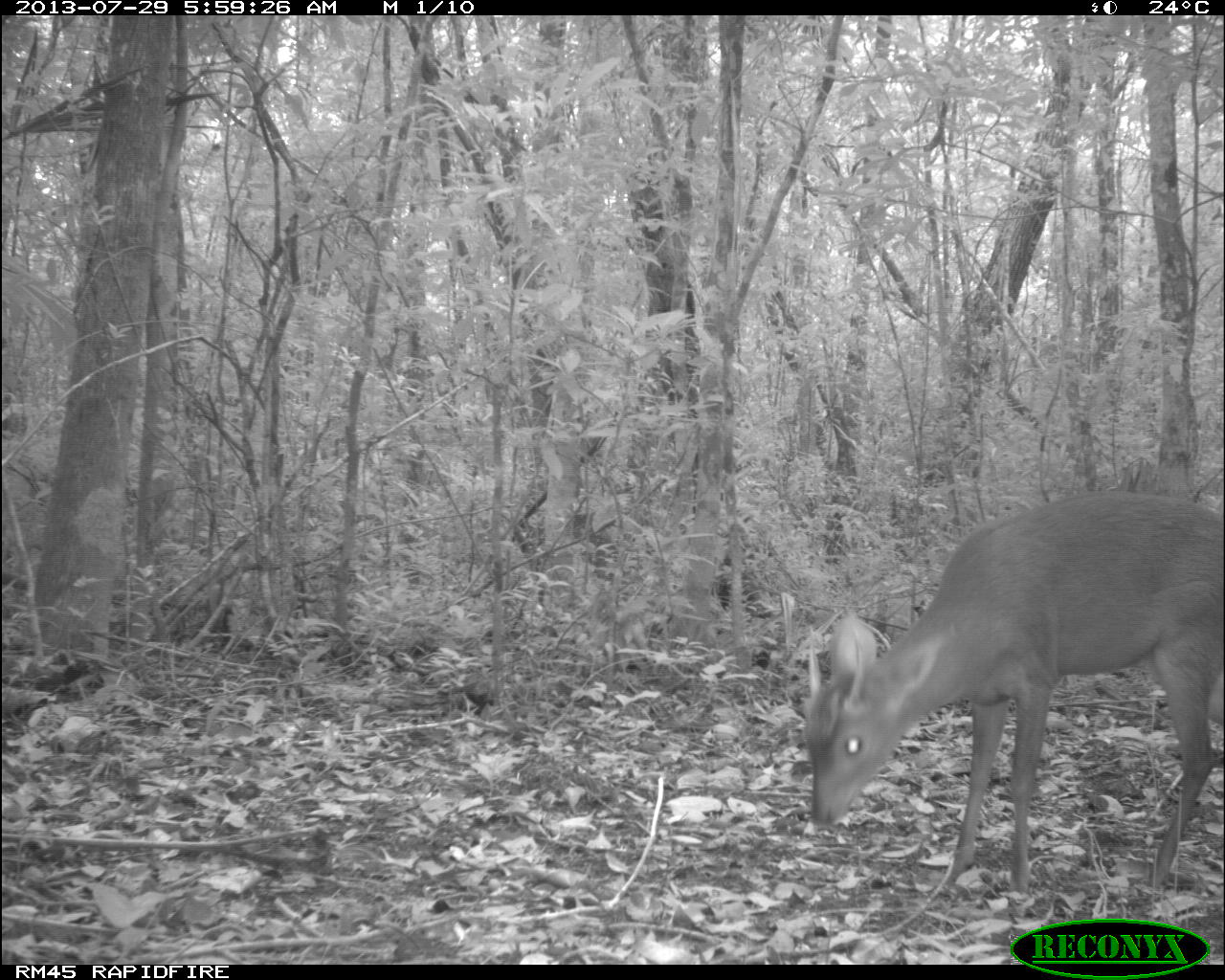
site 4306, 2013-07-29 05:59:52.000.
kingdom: Animalia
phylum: Chordata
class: Mammalia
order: Artiodactyla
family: Cervidae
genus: Mazama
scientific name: Mazama temama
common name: central american red brocket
Mazama temama (central american red brocket), count 1, sex male.